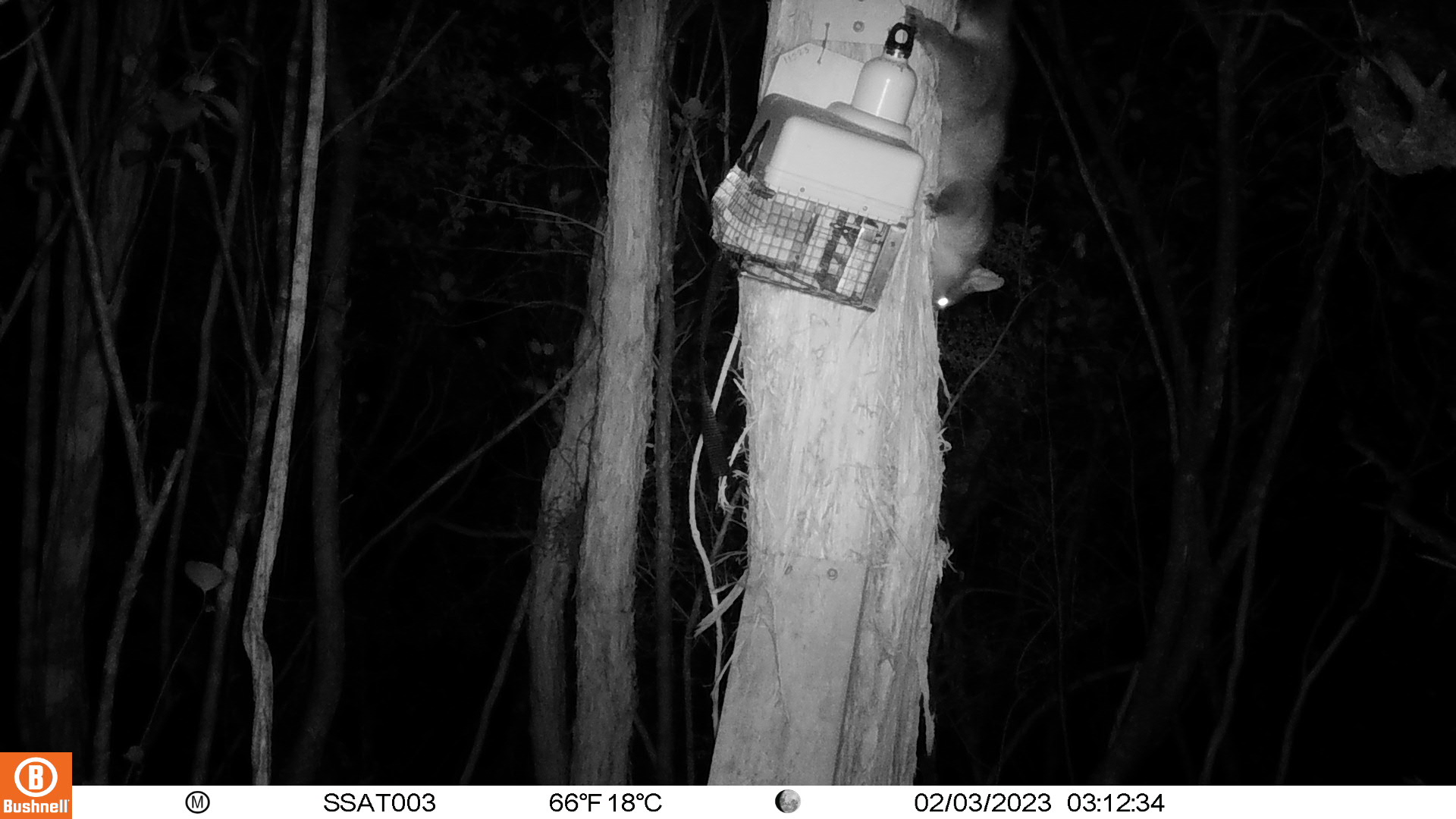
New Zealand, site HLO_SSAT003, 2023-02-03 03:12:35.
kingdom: Animalia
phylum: Chordata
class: Mammalia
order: Diprotodontia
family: Phalangeridae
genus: Trichosurus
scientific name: Trichosurus vulpecula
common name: common brushtail possum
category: possum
Possum (common brushtail possum) (Trichosurus vulpecula).